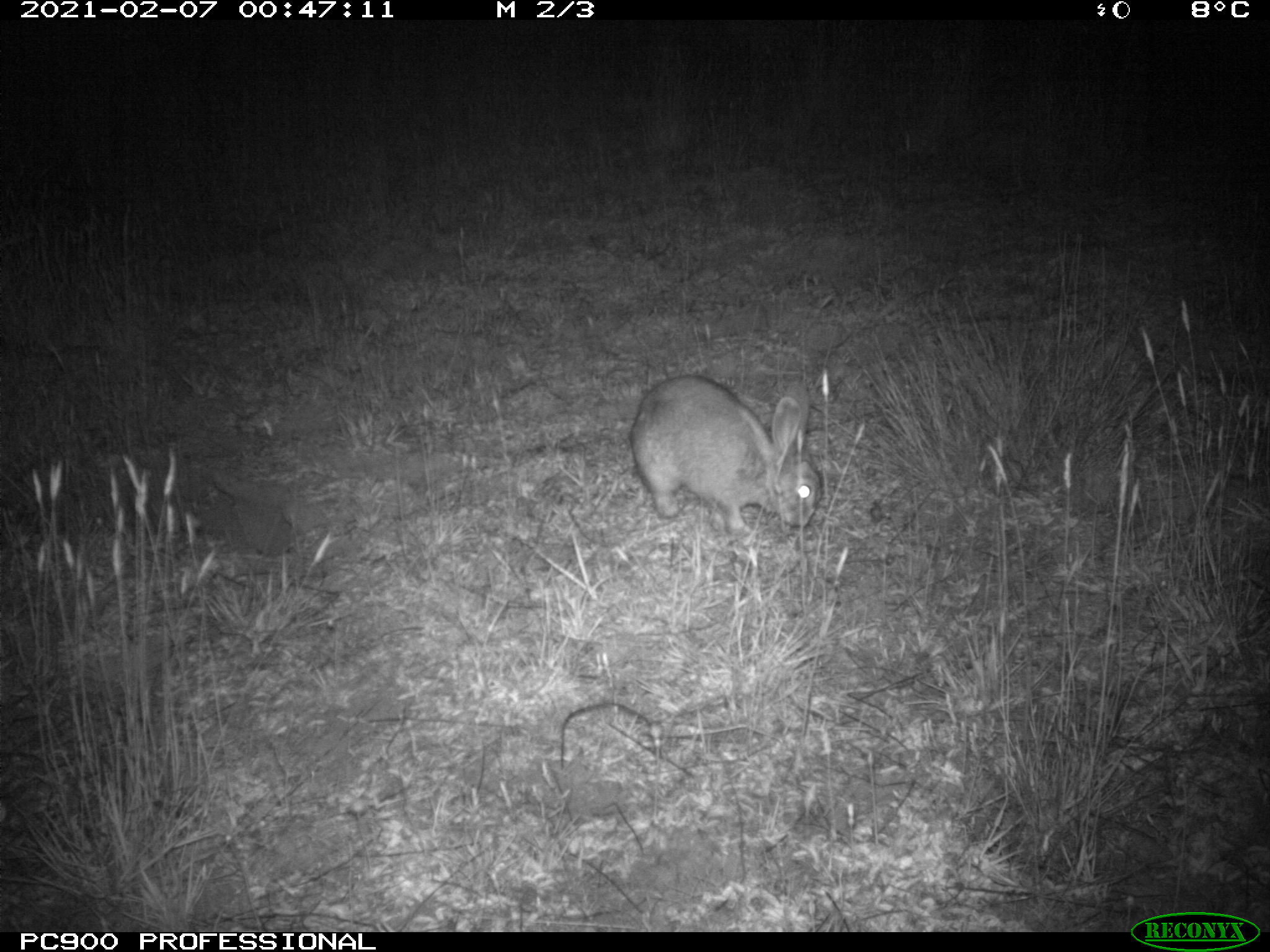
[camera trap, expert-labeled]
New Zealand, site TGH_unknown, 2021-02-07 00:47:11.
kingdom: Animalia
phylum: Chordata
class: Mammalia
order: Lagomorpha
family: Leporidae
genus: Oryctolagus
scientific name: Oryctolagus cuniculus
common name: european rabbit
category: rabbit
Rabbit (european rabbit) (Oryctolagus cuniculus).